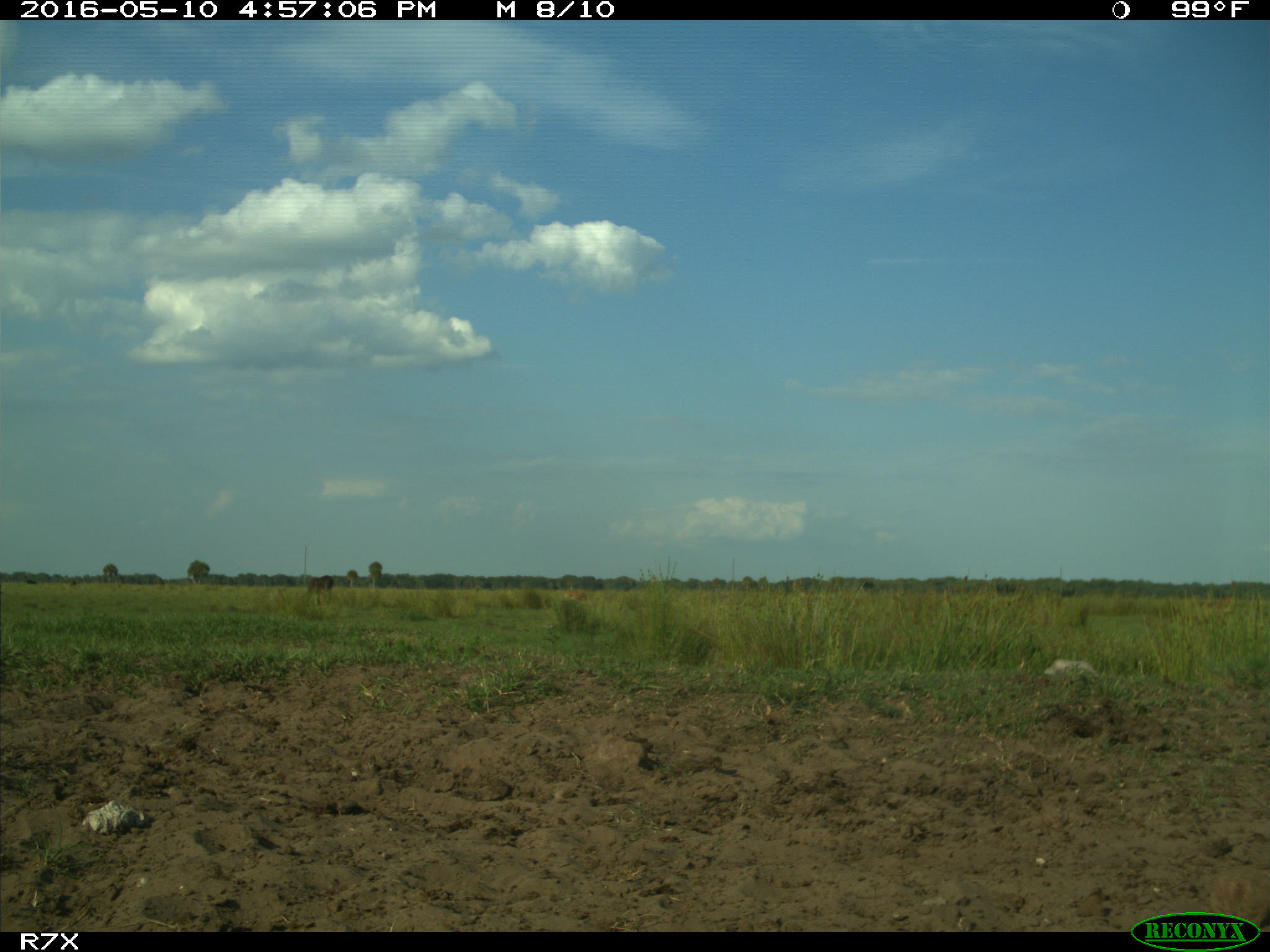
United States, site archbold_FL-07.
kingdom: Animalia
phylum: Chordata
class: Mammalia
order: Artiodactyla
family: Bovidae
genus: Bos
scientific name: Bos taurus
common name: domestic cow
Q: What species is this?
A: Bos taurus (domestic cow).